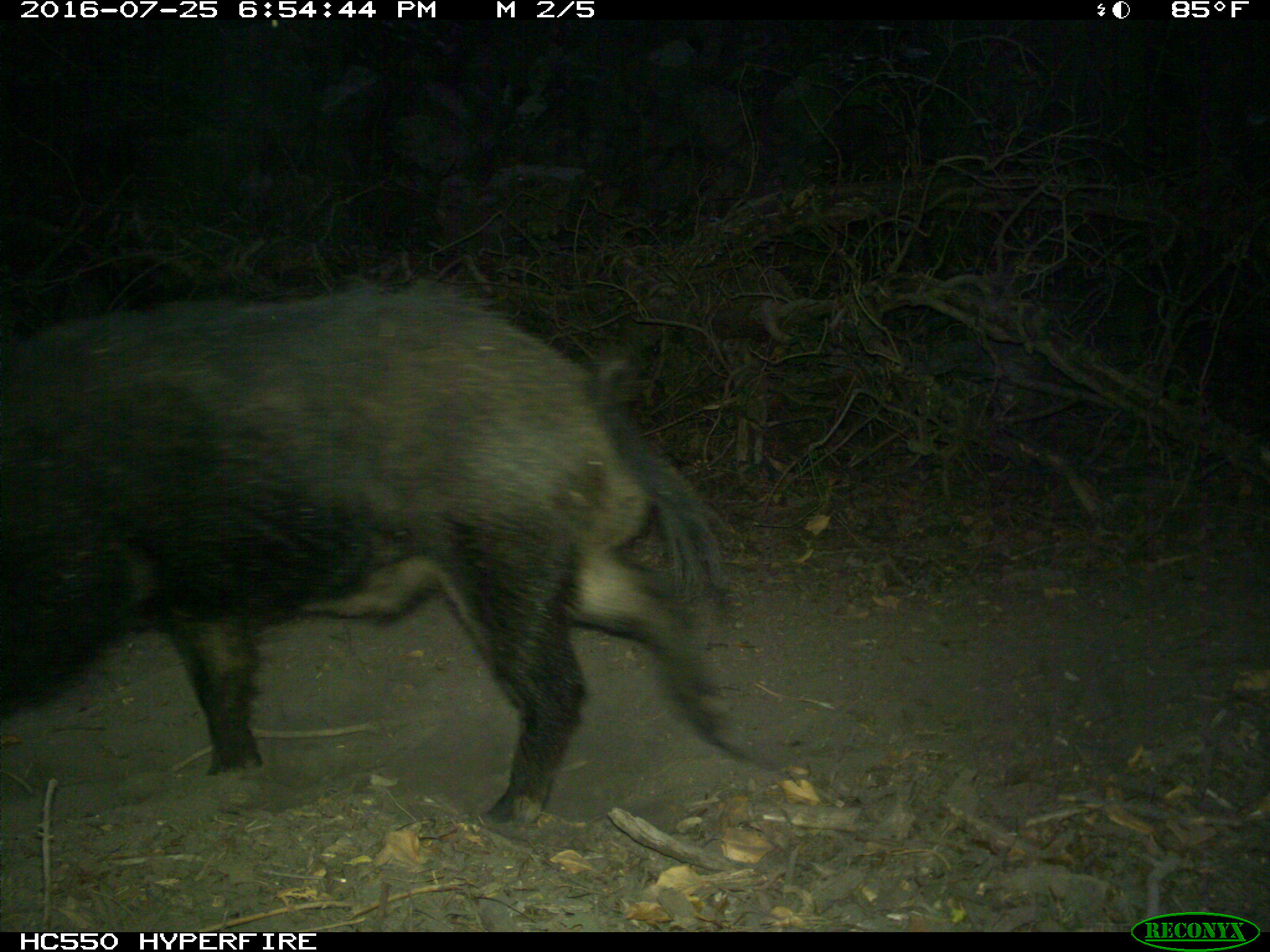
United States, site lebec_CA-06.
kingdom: Animalia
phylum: Chordata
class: Mammalia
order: Artiodactyla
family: Suidae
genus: Sus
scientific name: Sus scrofa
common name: wild boar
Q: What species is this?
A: Sus scrofa (wild boar).